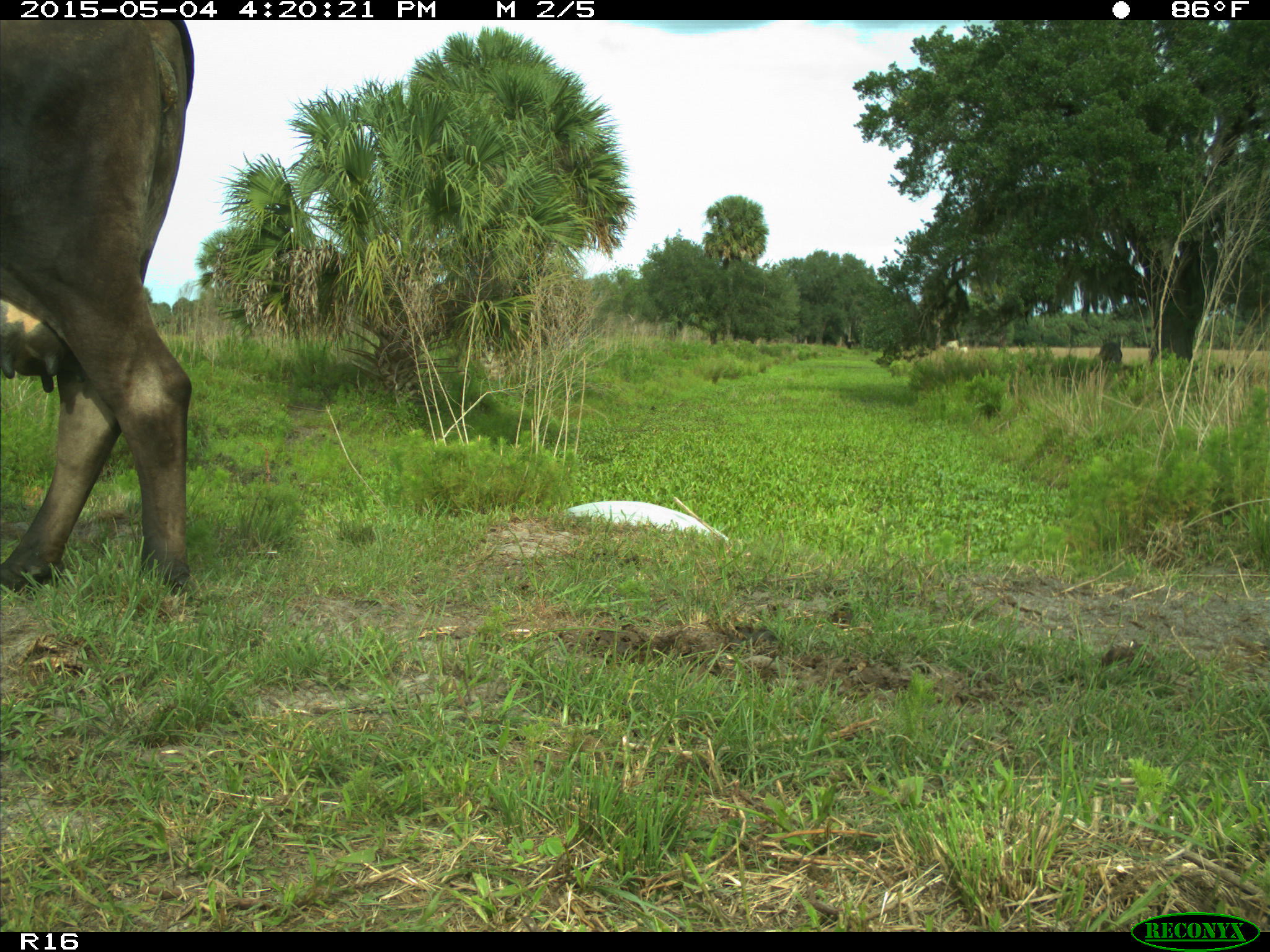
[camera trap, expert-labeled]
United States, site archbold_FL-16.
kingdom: Animalia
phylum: Chordata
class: Mammalia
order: Artiodactyla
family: Bovidae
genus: Bos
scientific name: Bos taurus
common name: domestic cow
Bos taurus (domestic cow).